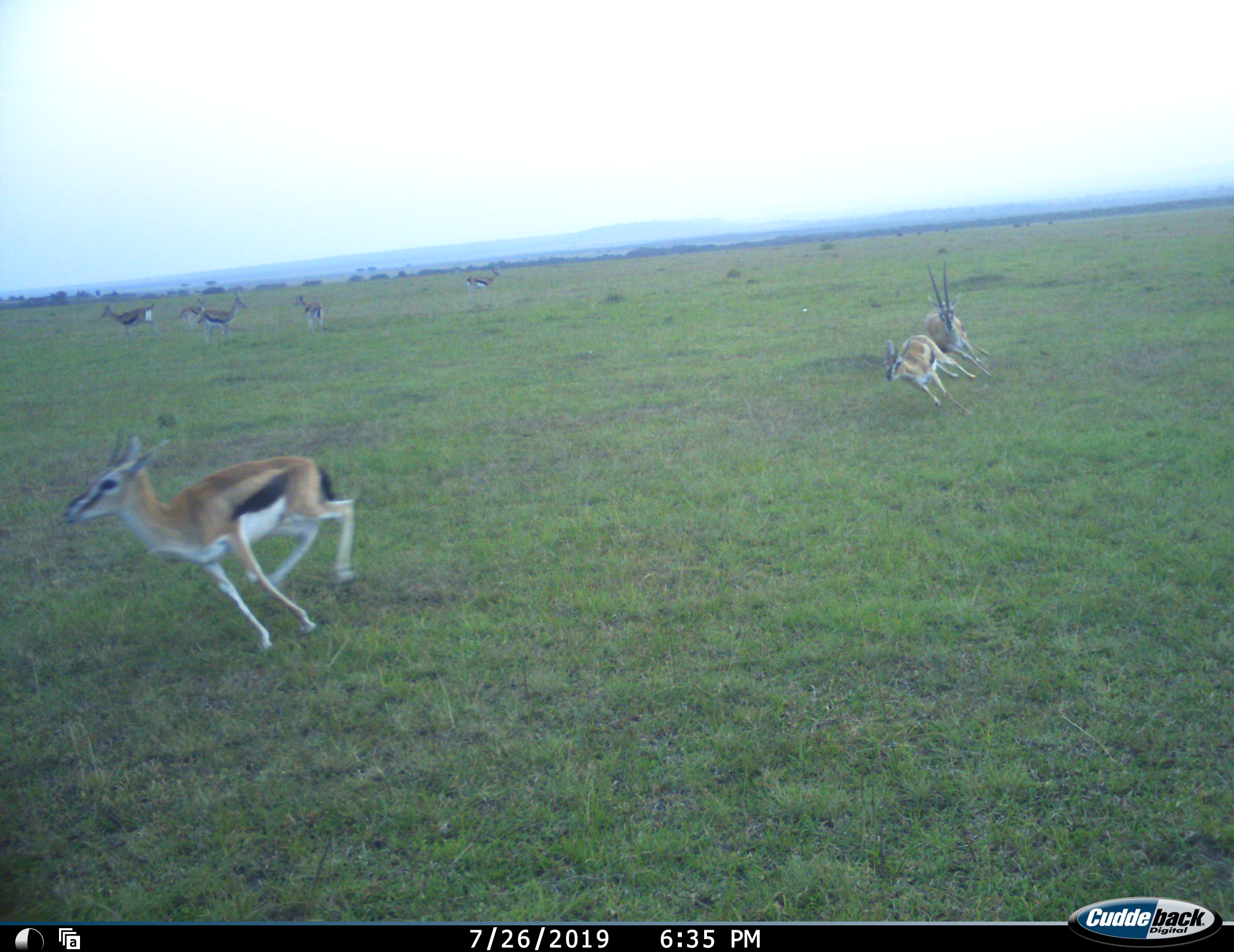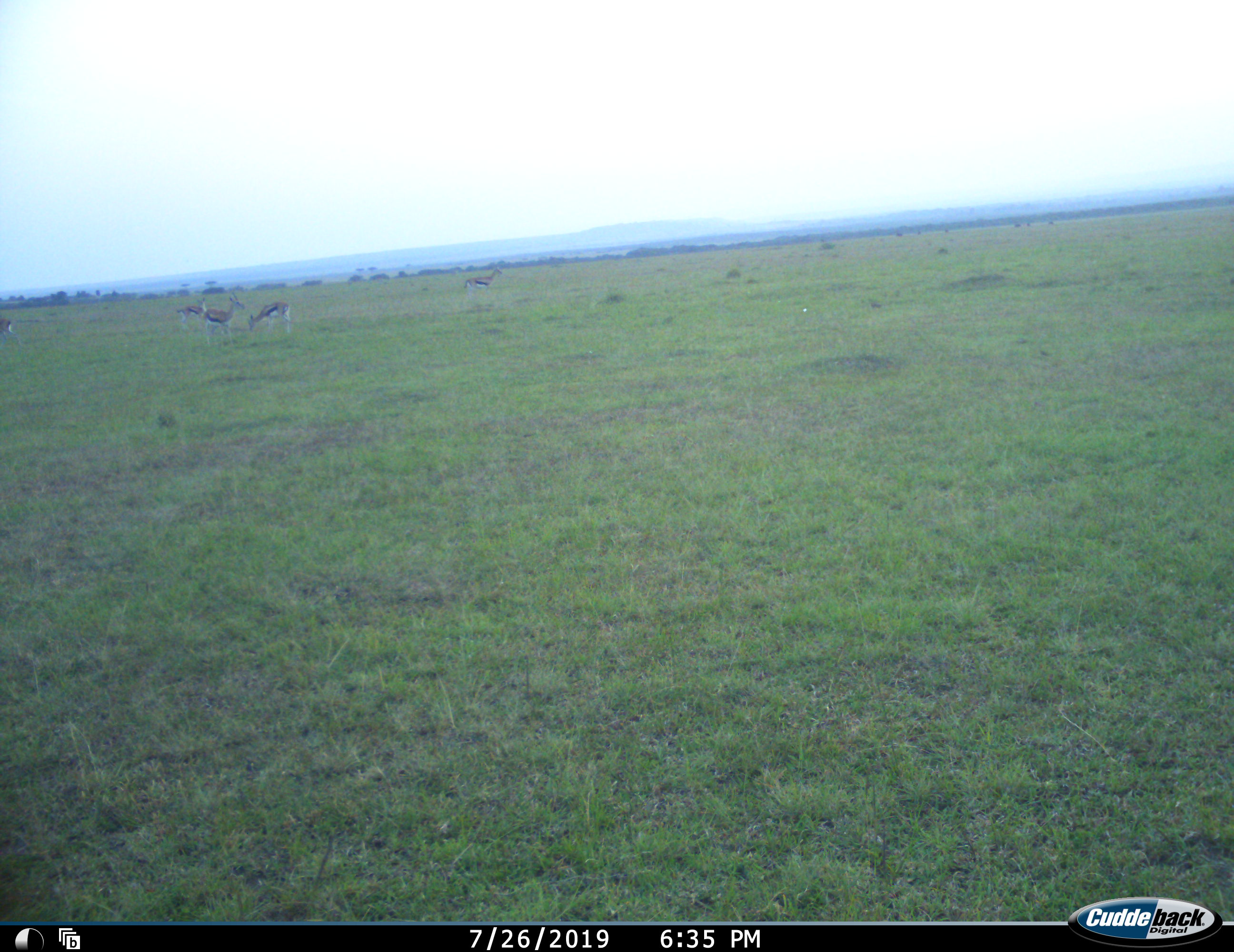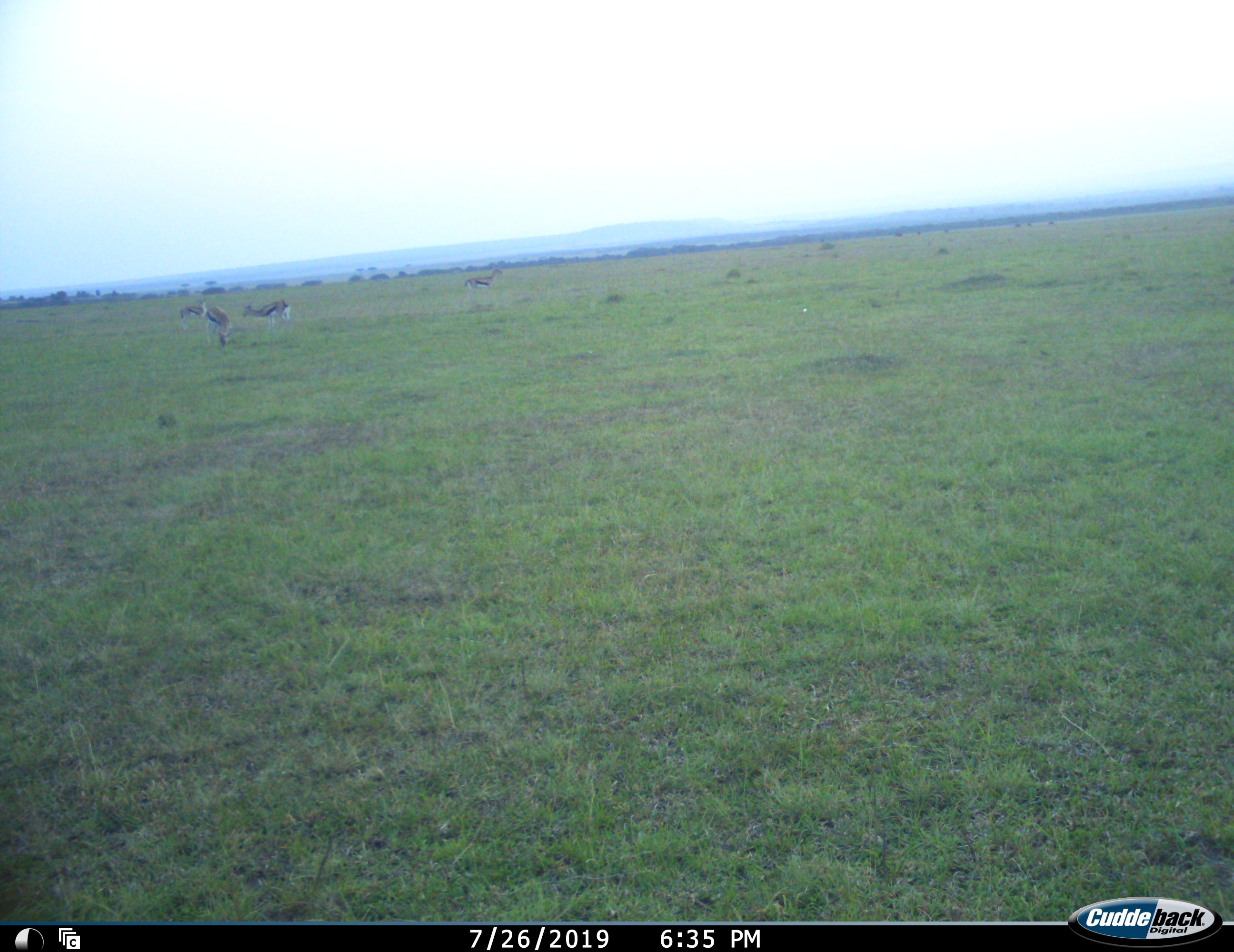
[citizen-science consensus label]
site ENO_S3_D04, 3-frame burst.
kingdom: Animalia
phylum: Chordata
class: Mammalia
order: Artiodactyla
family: Bovidae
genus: Eudorcas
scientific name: Eudorcas thomsonii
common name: thomson's gazelle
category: gazellethomsons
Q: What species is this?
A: Gazellethomsons (thomson's gazelle) (Eudorcas thomsonii).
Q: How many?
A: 8.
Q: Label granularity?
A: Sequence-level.